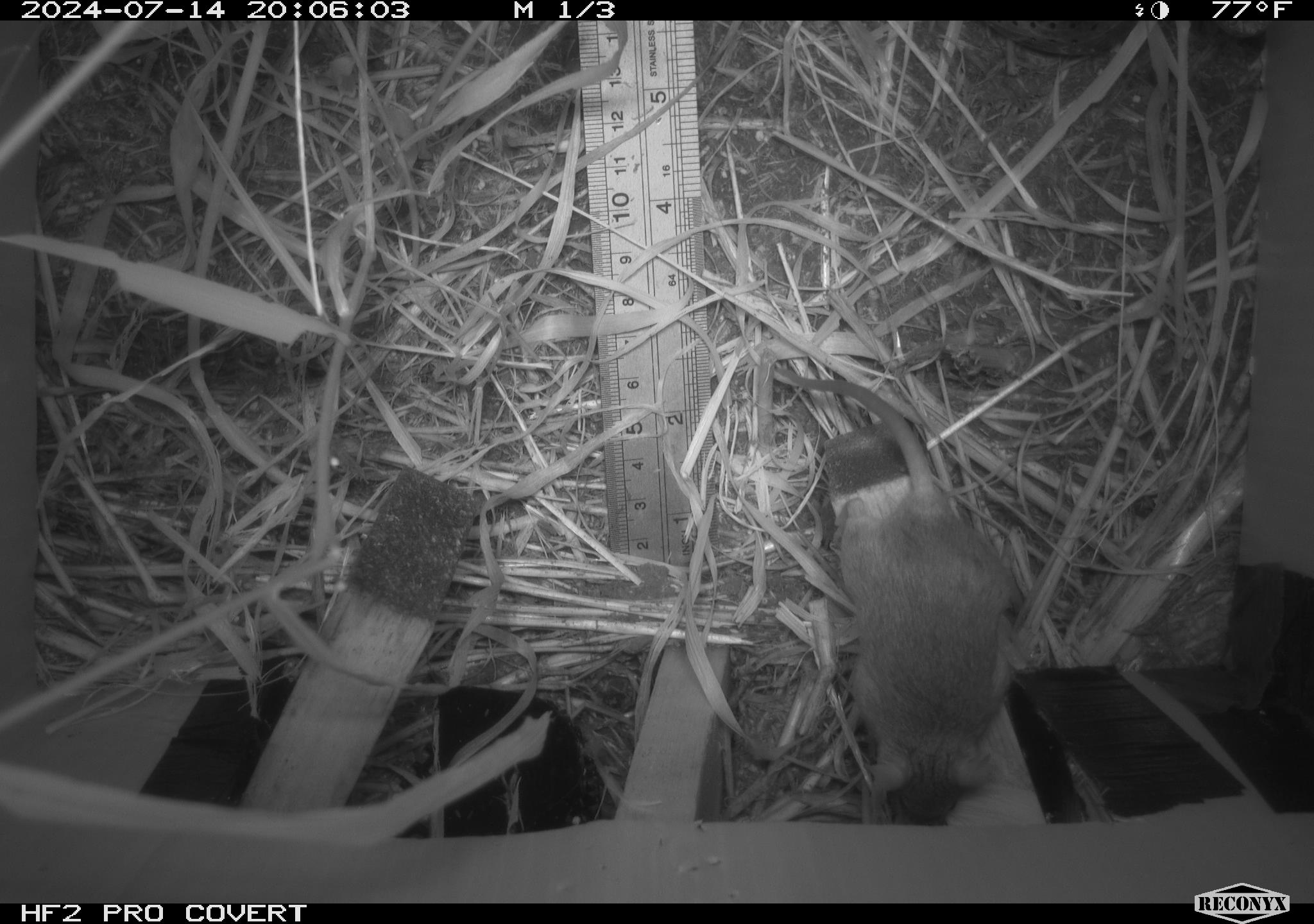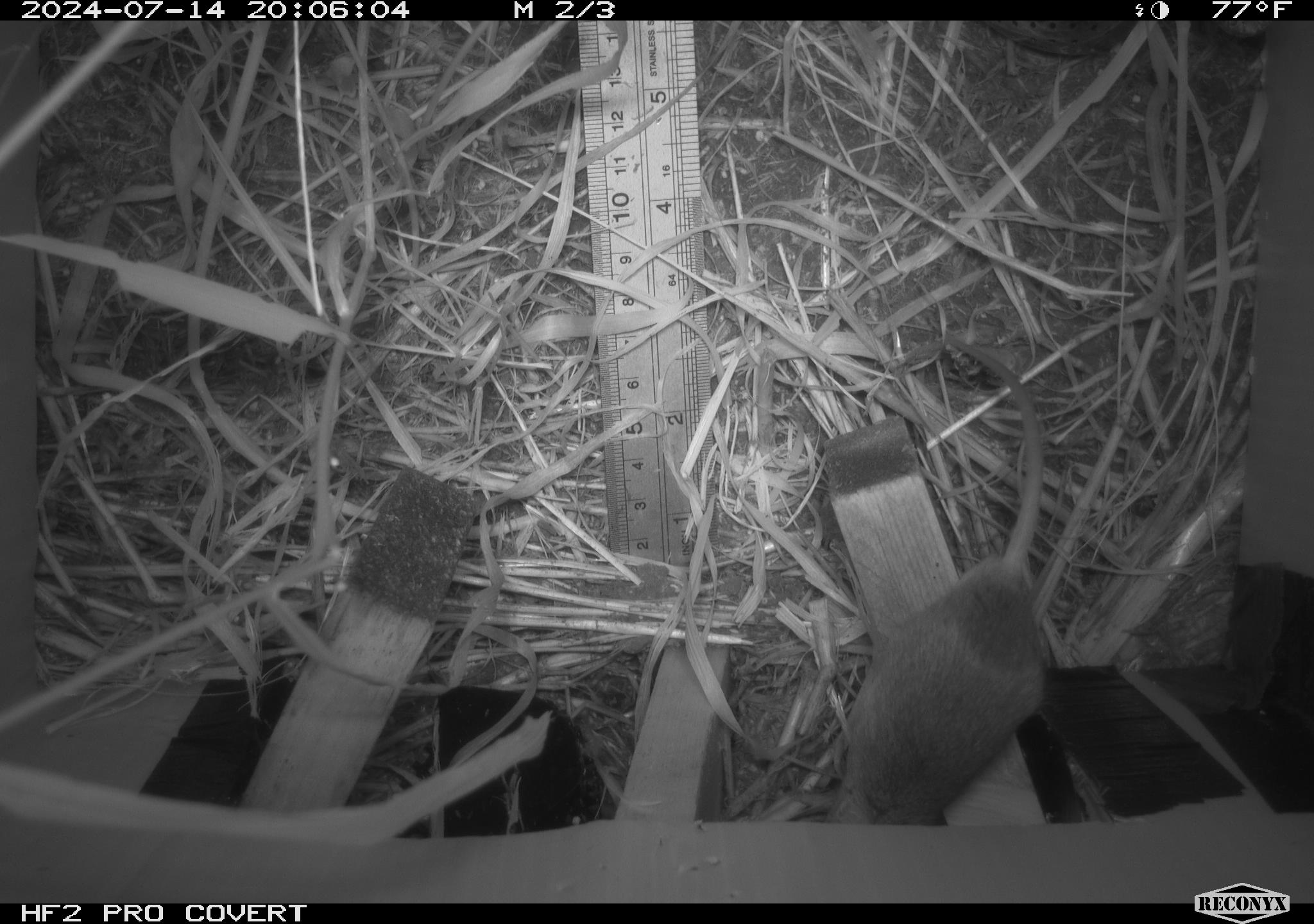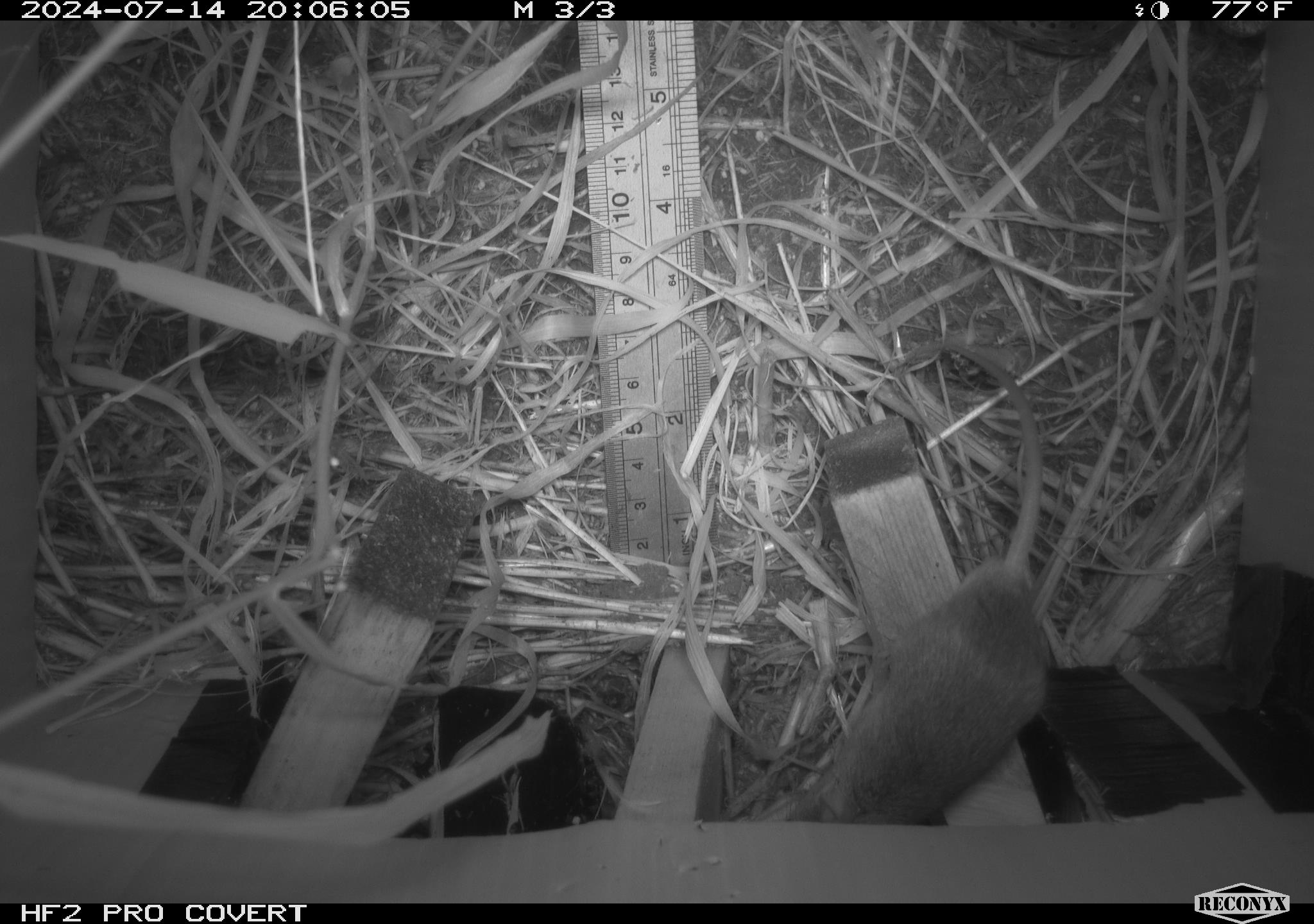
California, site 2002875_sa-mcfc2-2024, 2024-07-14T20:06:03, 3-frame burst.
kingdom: Animalia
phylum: Chordata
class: Mammalia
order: Rodentia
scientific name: Rodentia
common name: rodent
Rodent (Rodentia).